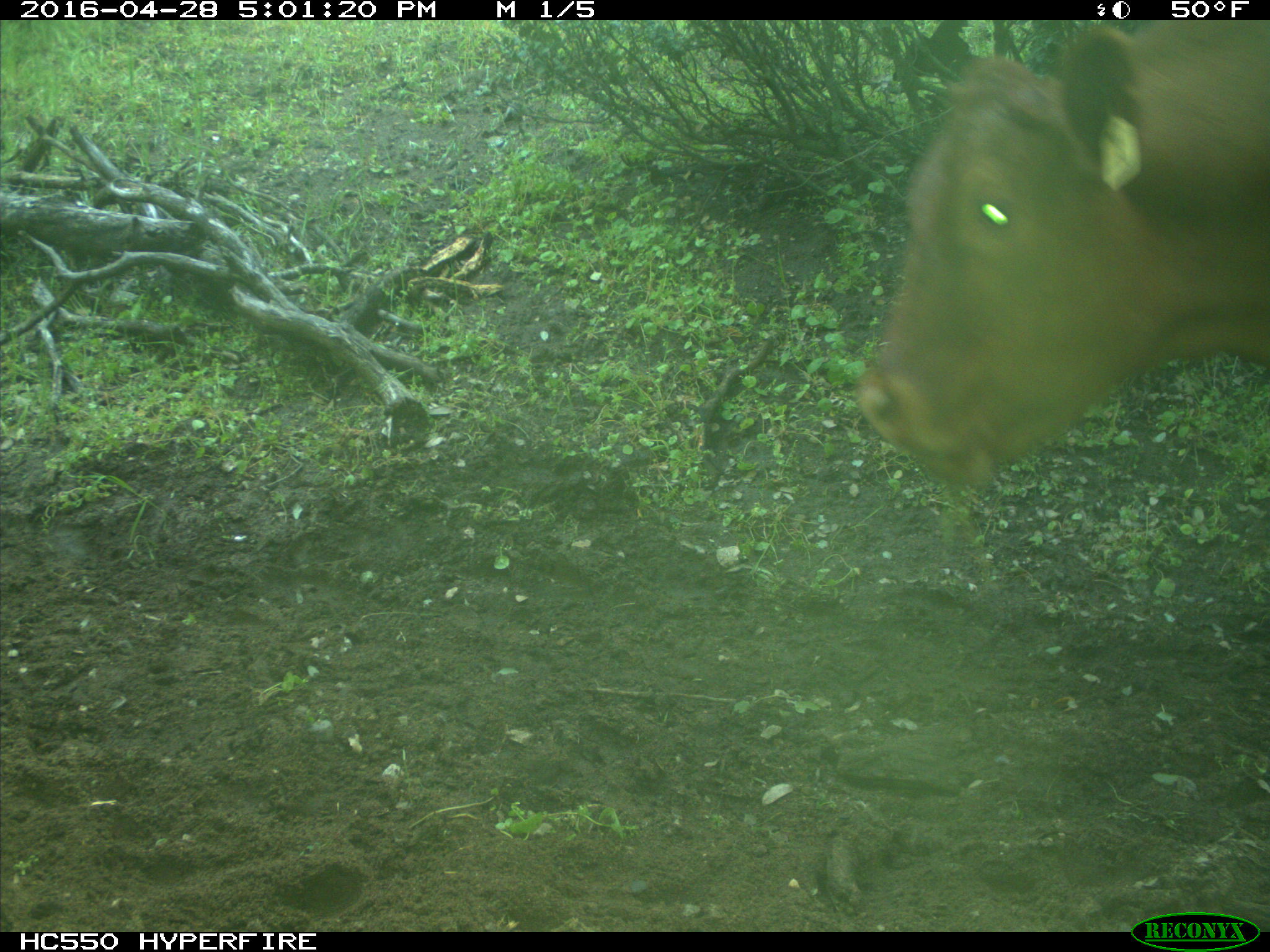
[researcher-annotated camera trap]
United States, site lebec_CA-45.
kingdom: Animalia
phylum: Chordata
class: Mammalia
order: Artiodactyla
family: Bovidae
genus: Bos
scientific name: Bos taurus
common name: domestic cow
Bos taurus (domestic cow).